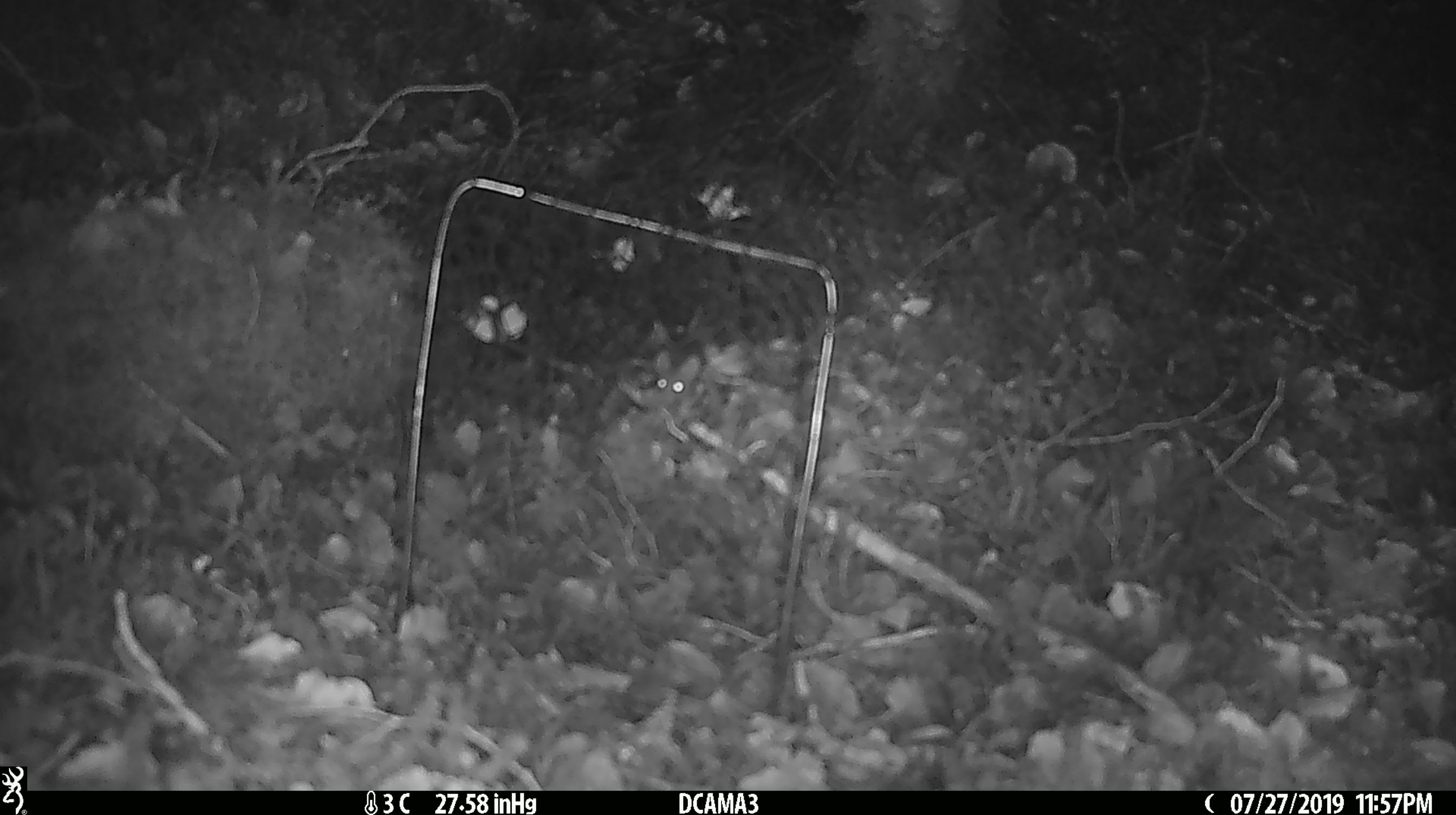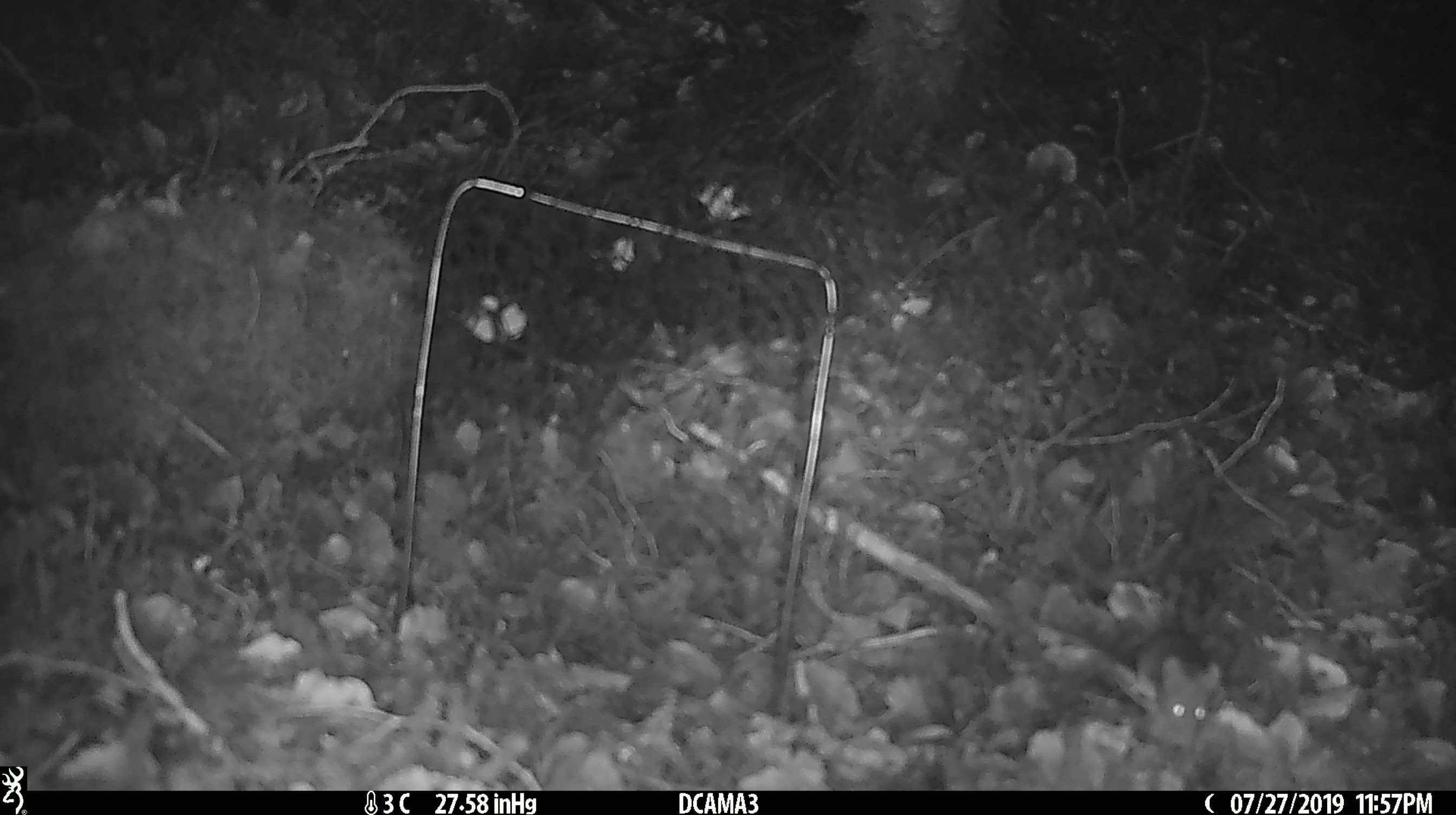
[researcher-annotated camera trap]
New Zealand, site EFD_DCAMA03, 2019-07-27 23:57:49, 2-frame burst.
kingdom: Animalia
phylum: Chordata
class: Mammalia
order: Rodentia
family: Muridae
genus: Mus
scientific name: Mus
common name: mouse